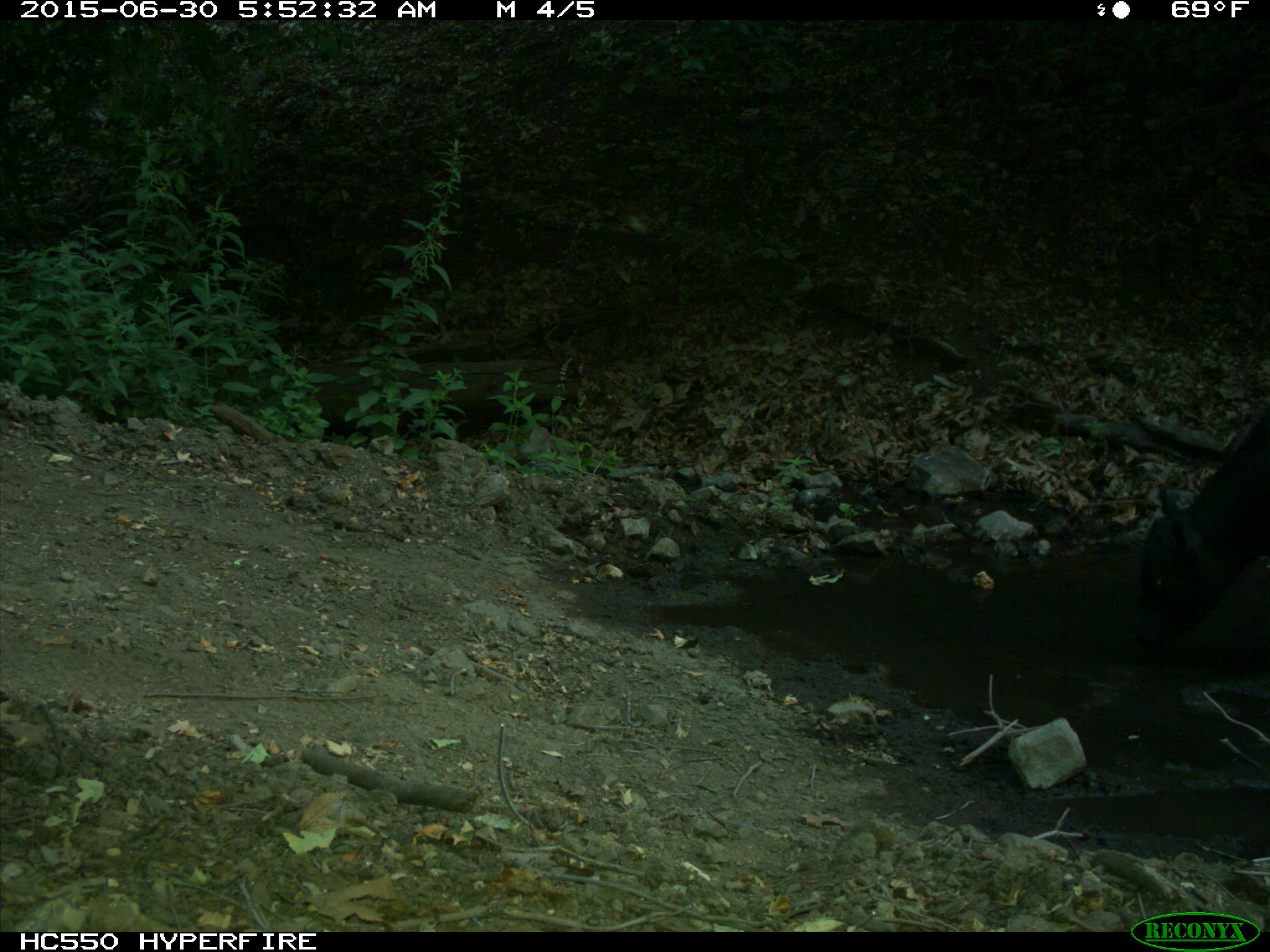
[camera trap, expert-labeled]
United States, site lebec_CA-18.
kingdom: Animalia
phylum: Chordata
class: Mammalia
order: Artiodactyla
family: Bovidae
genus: Bos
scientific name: Bos taurus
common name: domestic cow